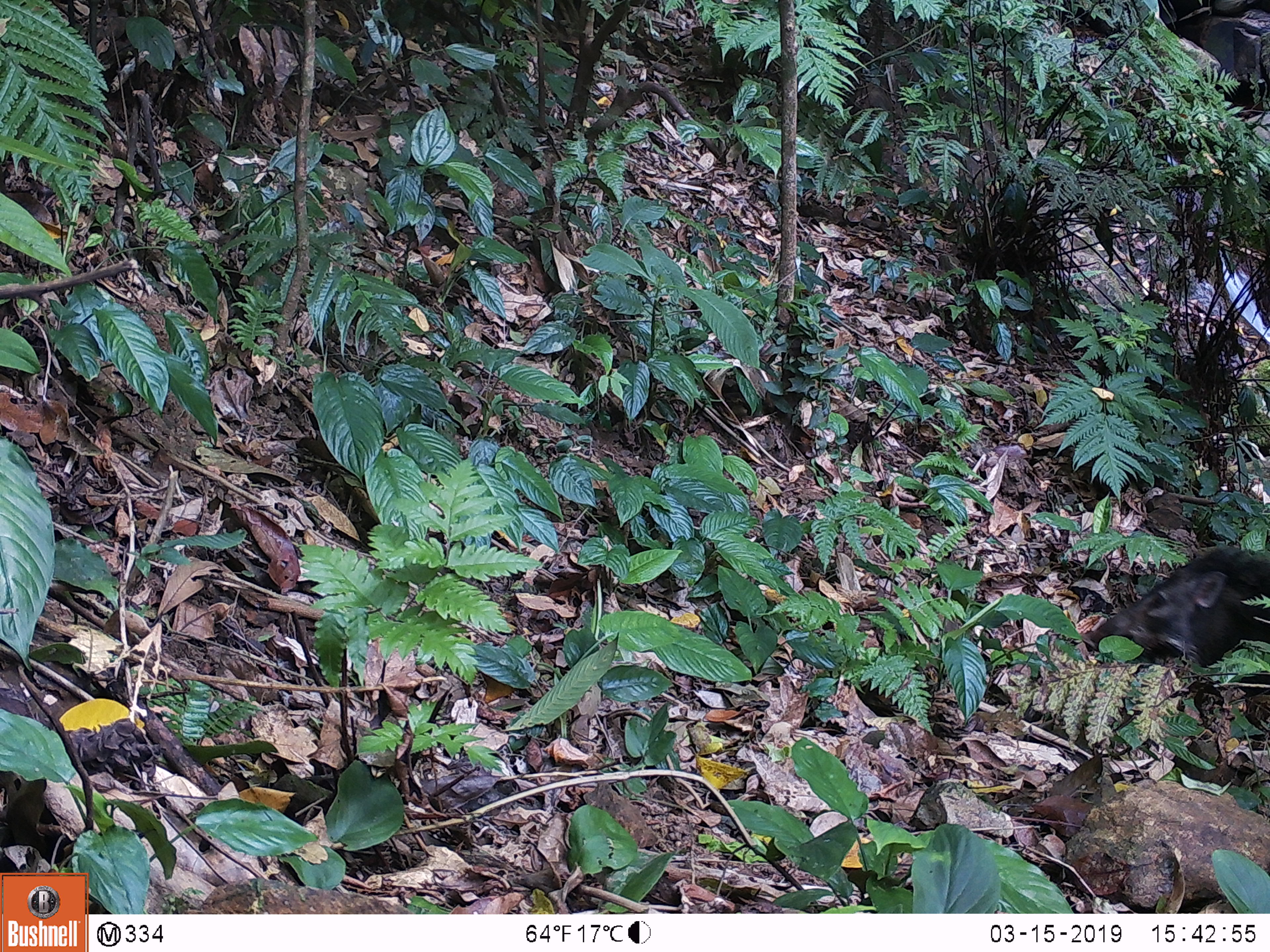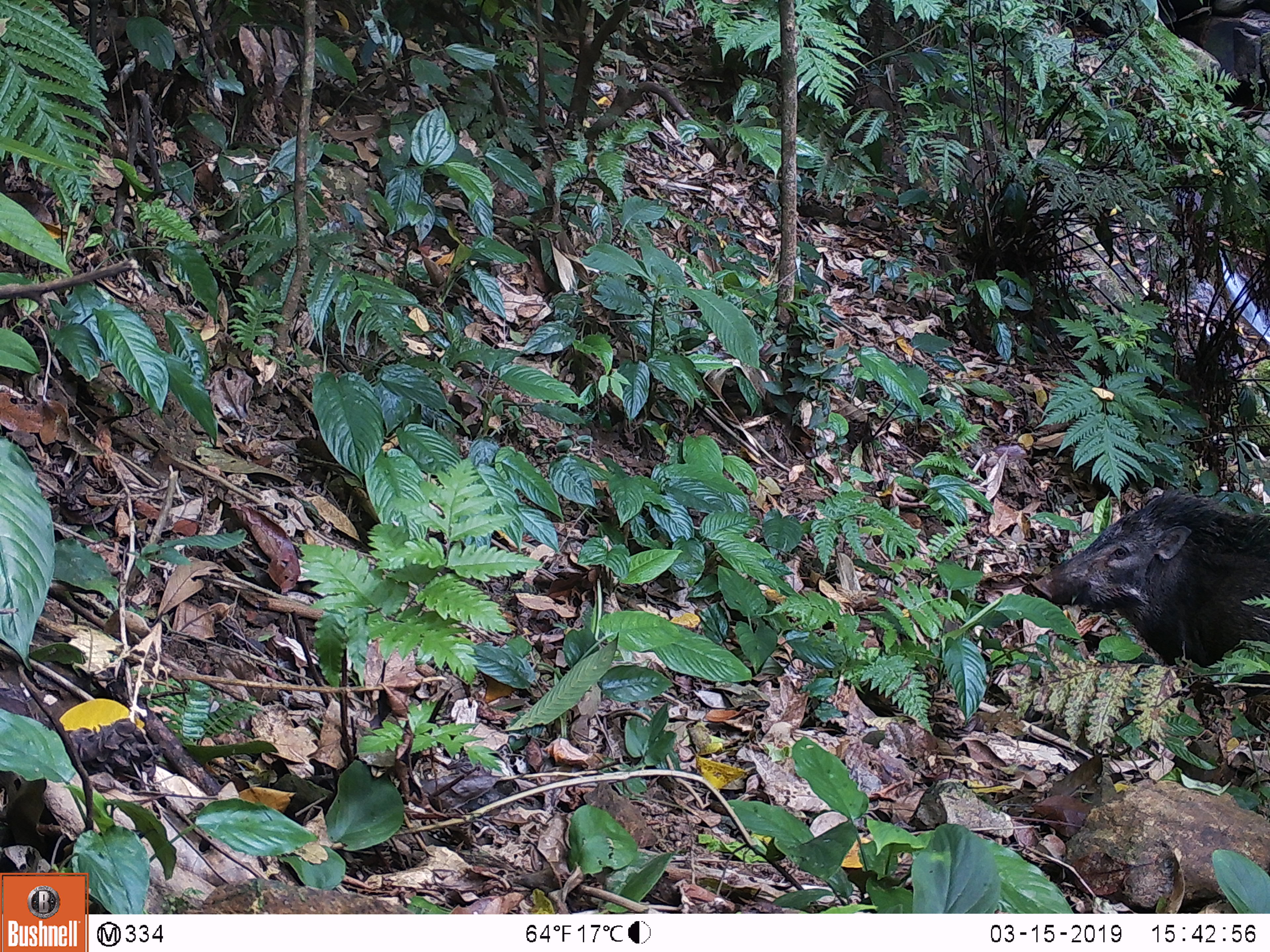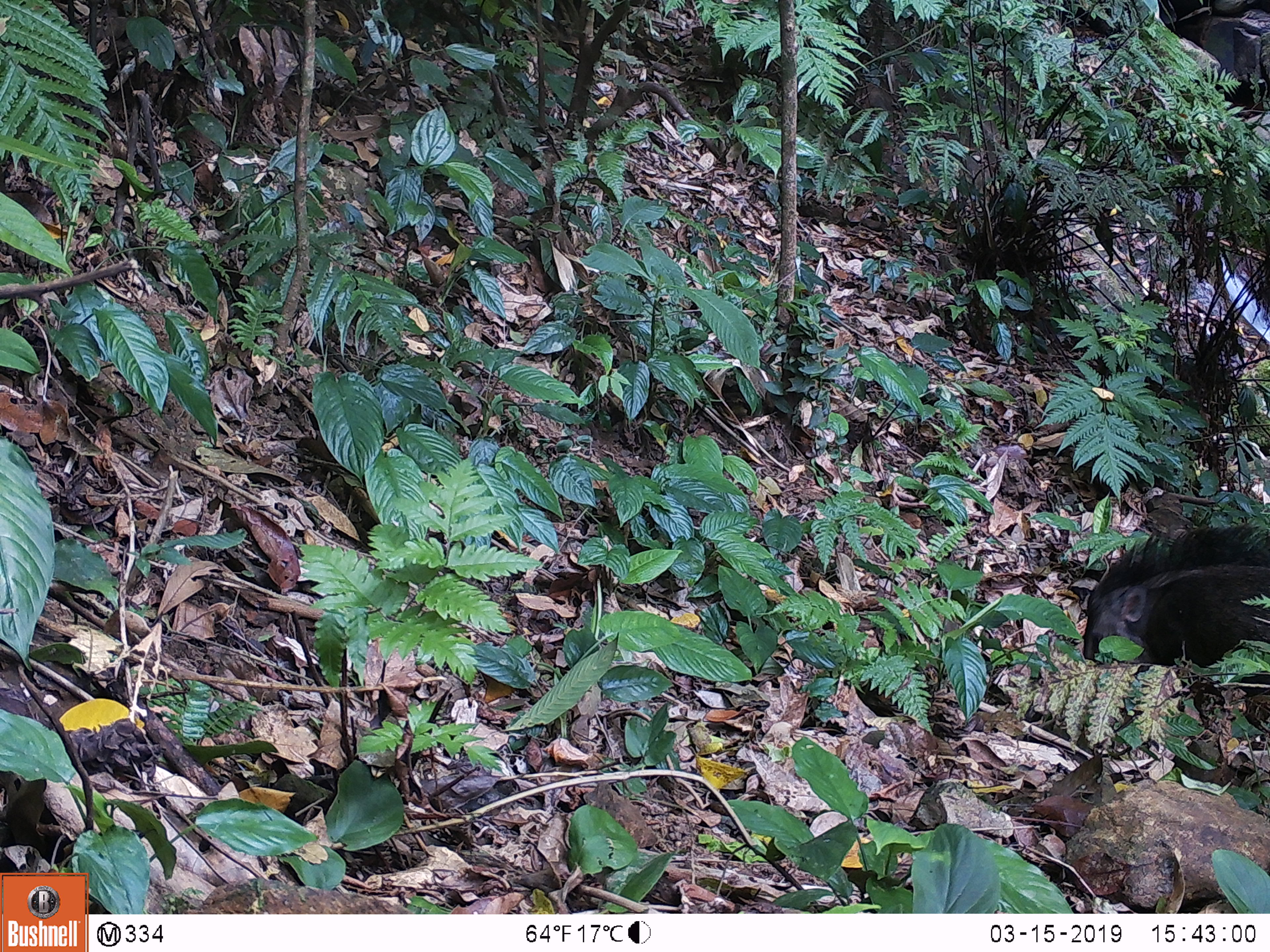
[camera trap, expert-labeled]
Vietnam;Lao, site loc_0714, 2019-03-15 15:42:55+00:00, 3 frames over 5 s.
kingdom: Animalia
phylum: Chordata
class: Mammalia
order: Artiodactyla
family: Suidae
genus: Sus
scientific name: Sus scrofa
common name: eurasian wild pig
Eurasian wild pig (Sus scrofa). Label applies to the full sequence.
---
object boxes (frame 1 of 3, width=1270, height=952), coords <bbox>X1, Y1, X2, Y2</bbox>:
eurasian wild pig: <bbox>1080, 545, 1270, 696</bbox>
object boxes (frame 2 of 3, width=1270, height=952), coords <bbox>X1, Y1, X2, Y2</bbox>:
eurasian wild pig: <bbox>1033, 489, 1270, 696</bbox>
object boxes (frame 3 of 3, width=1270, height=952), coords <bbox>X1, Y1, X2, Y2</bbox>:
eurasian wild pig: <bbox>1083, 524, 1270, 696</bbox>